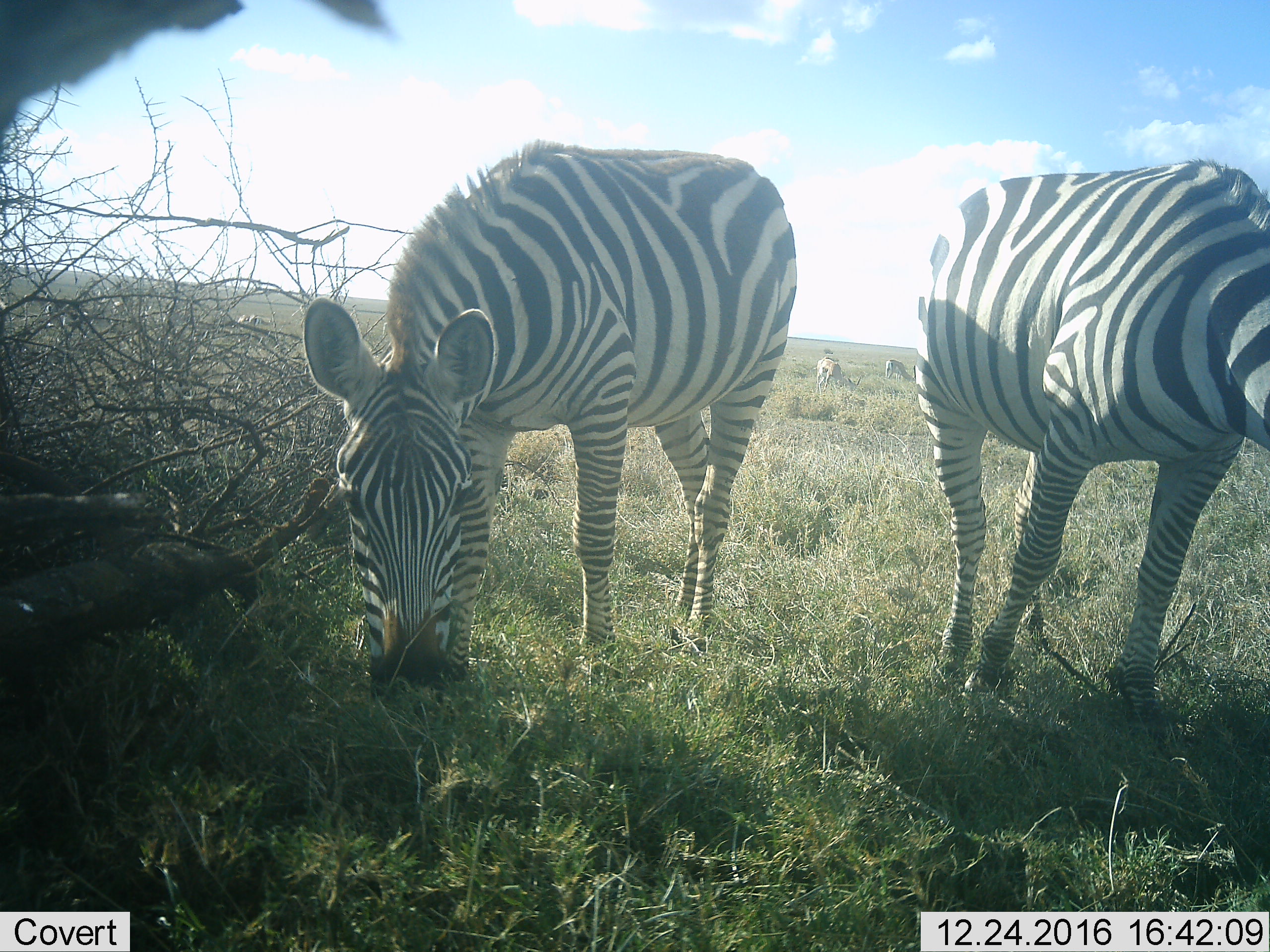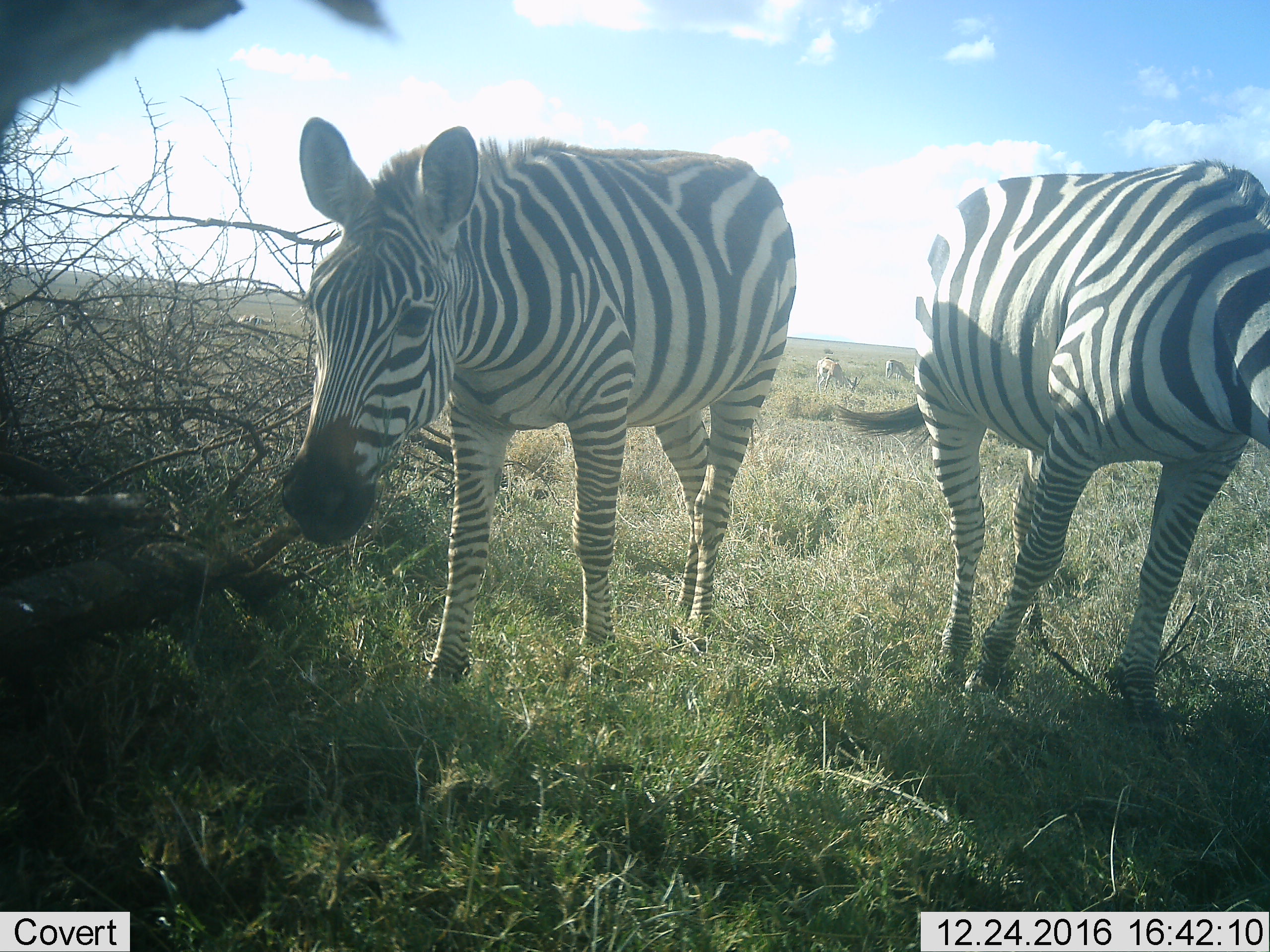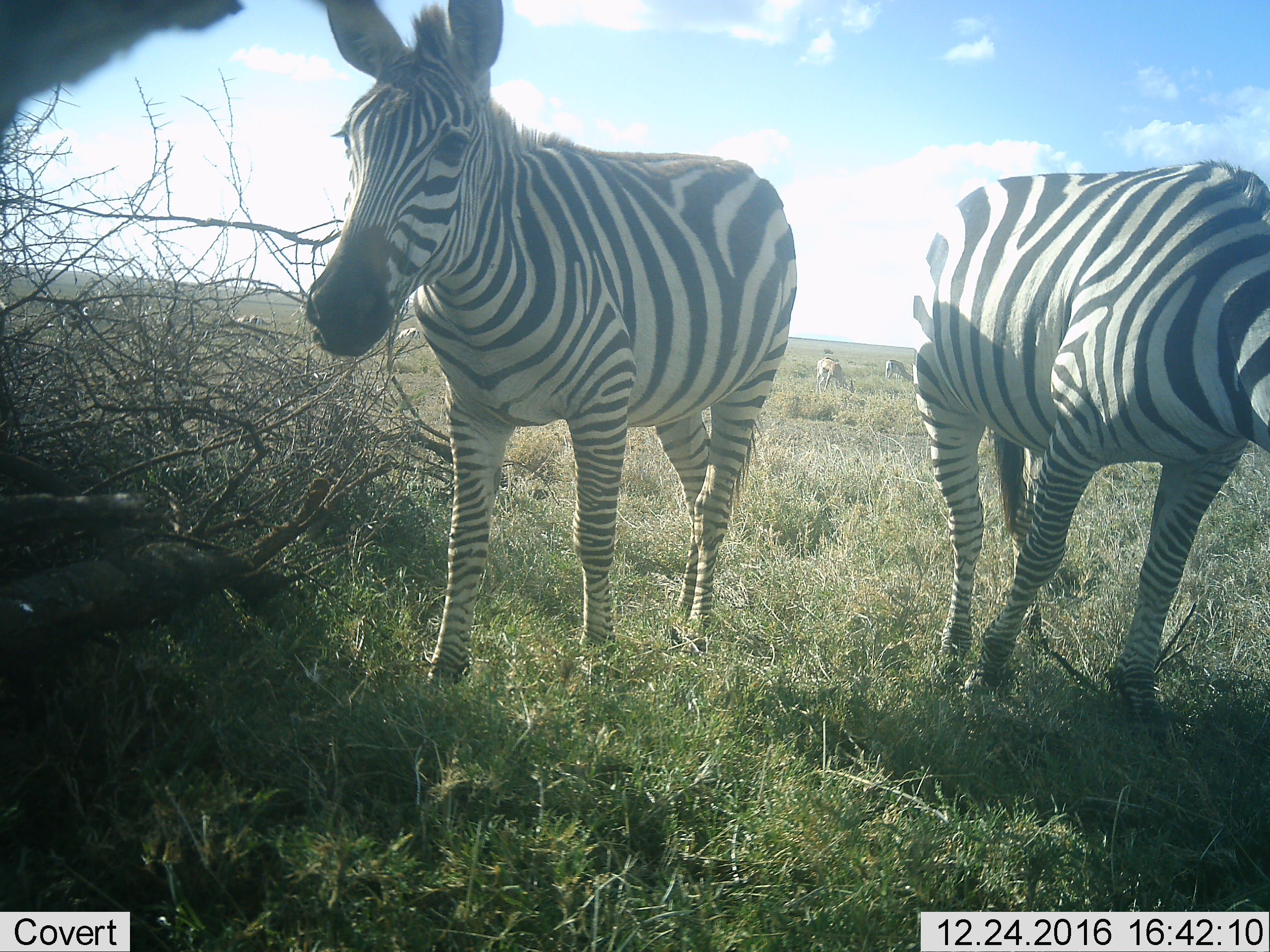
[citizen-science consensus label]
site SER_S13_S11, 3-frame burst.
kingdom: Animalia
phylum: Chordata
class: Mammalia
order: Perissodactyla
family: Equidae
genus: Equus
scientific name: Equus quagga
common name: plains zebra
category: zebraplains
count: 2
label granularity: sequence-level